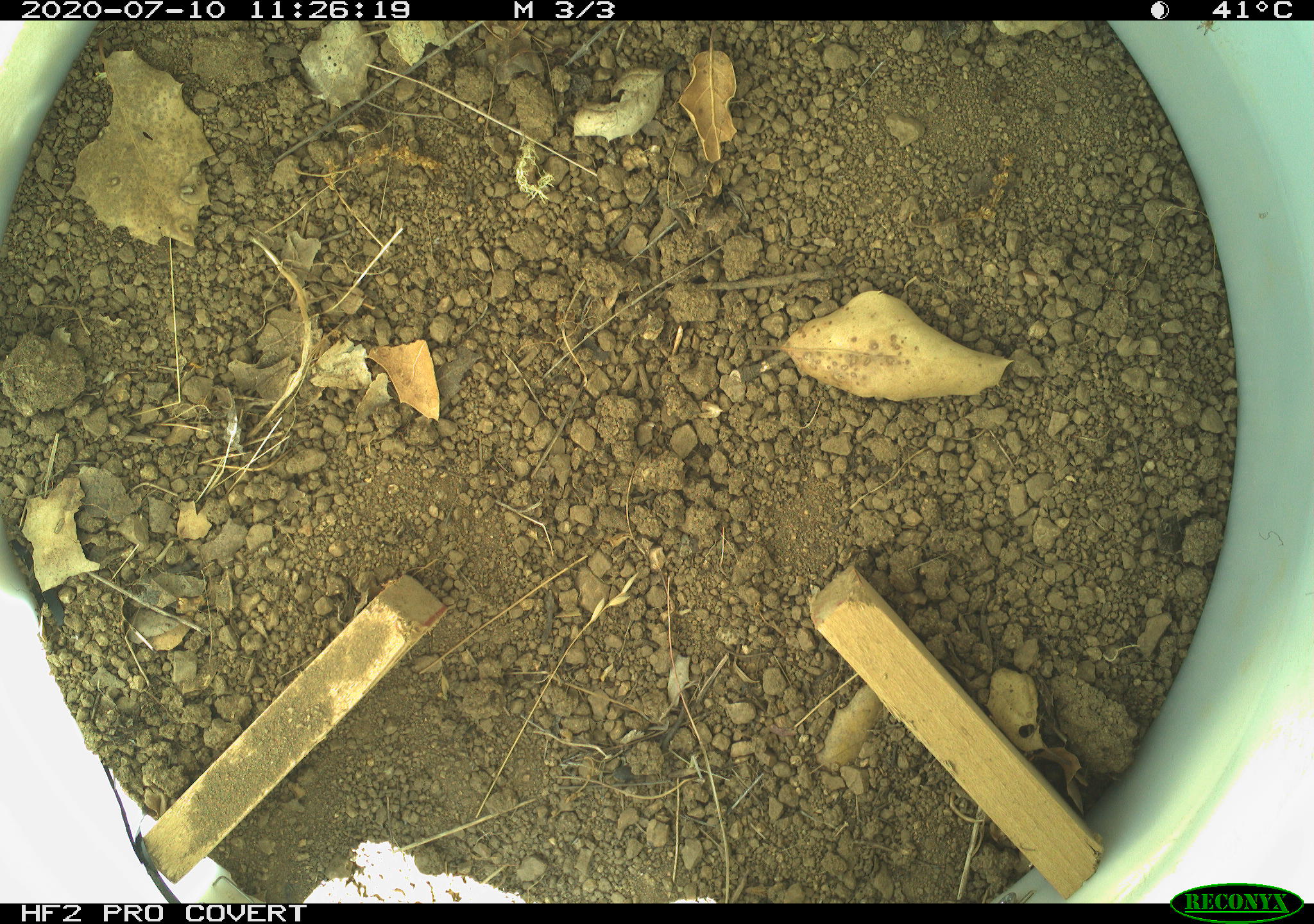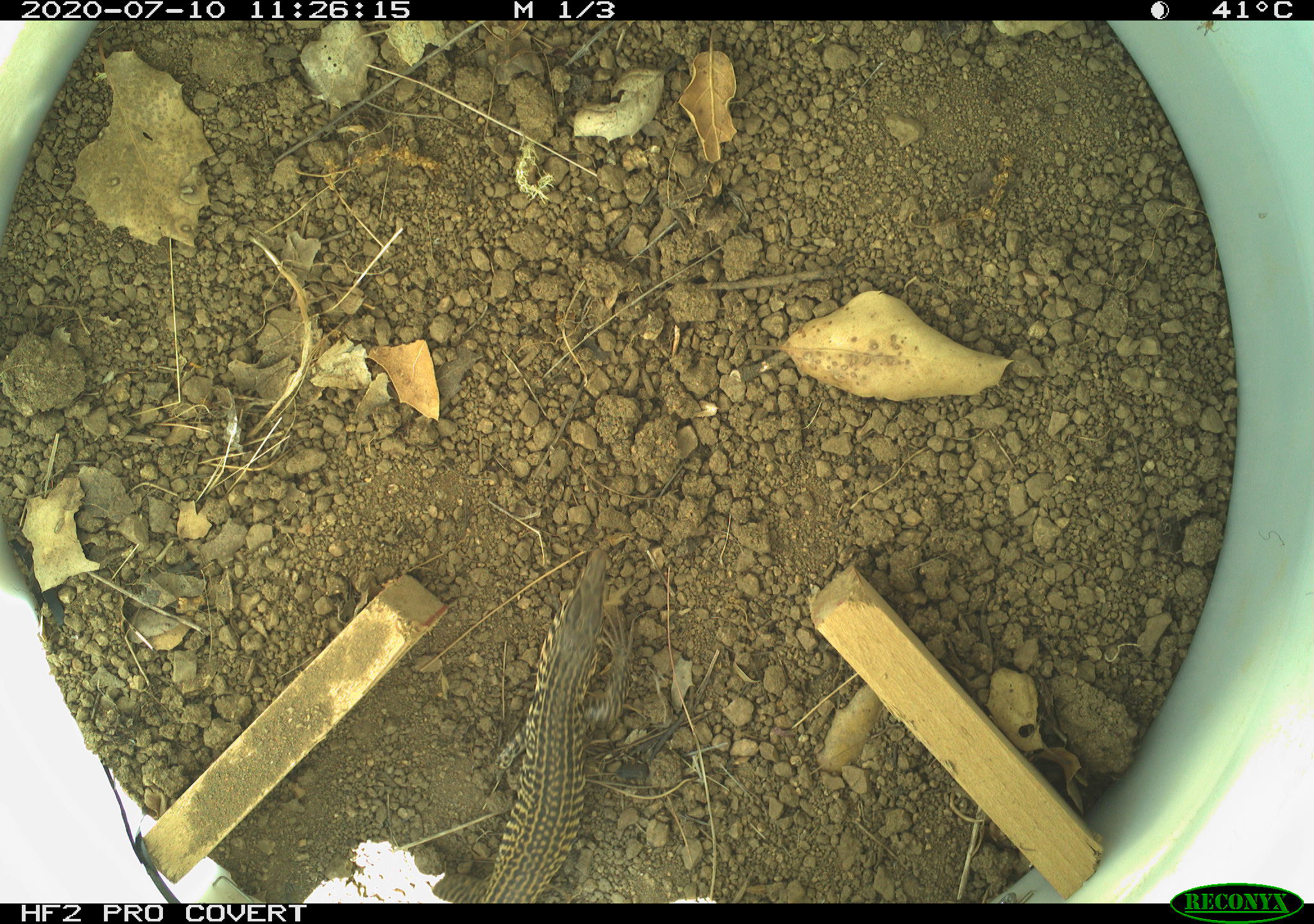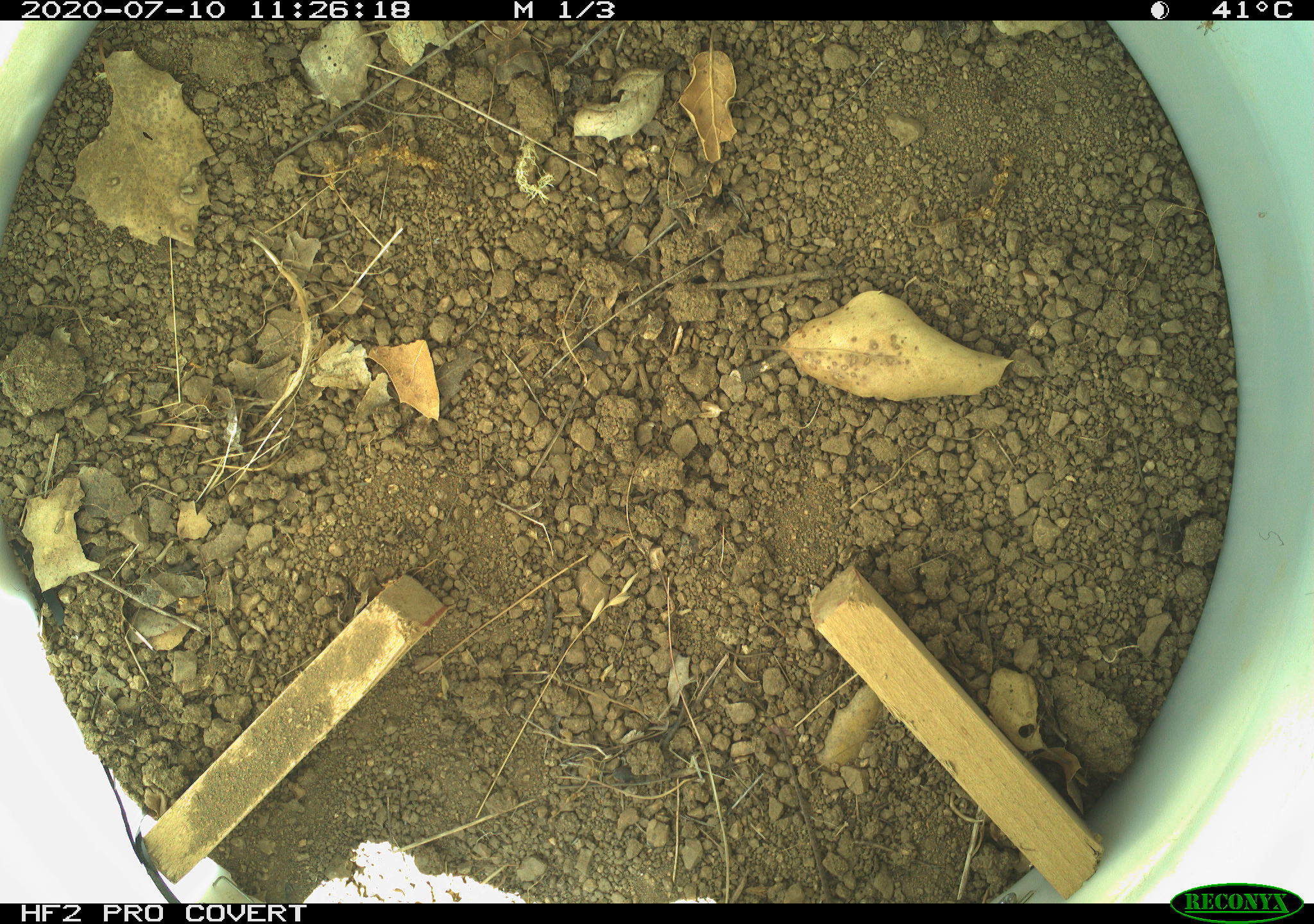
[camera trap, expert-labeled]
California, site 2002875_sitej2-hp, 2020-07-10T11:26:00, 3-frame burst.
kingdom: Animalia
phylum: Chordata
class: Reptilia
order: Squamata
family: Teiidae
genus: Aspidoscelis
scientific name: Aspidoscelis tigris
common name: western whiptail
Western whiptail (Aspidoscelis tigris).